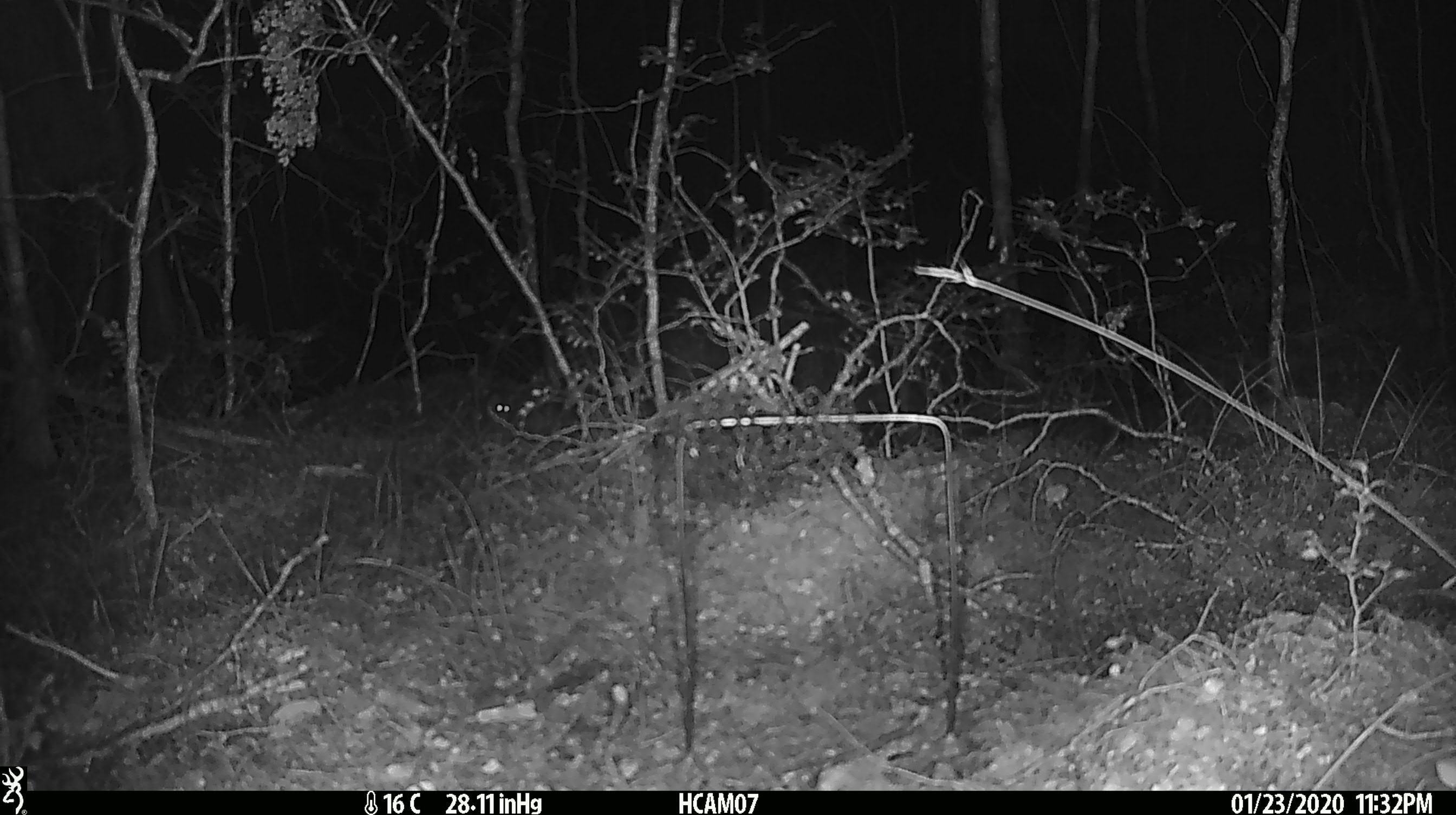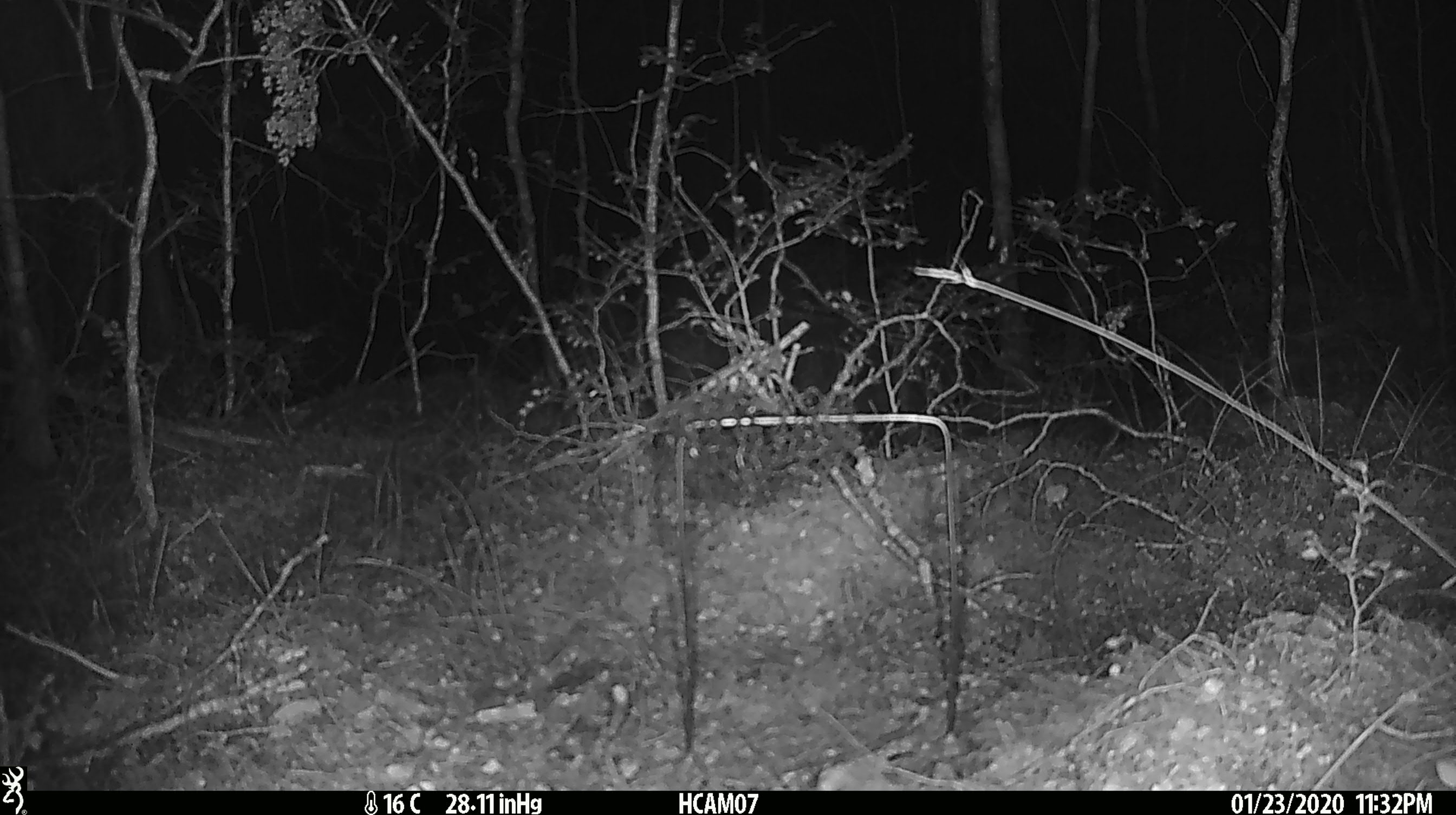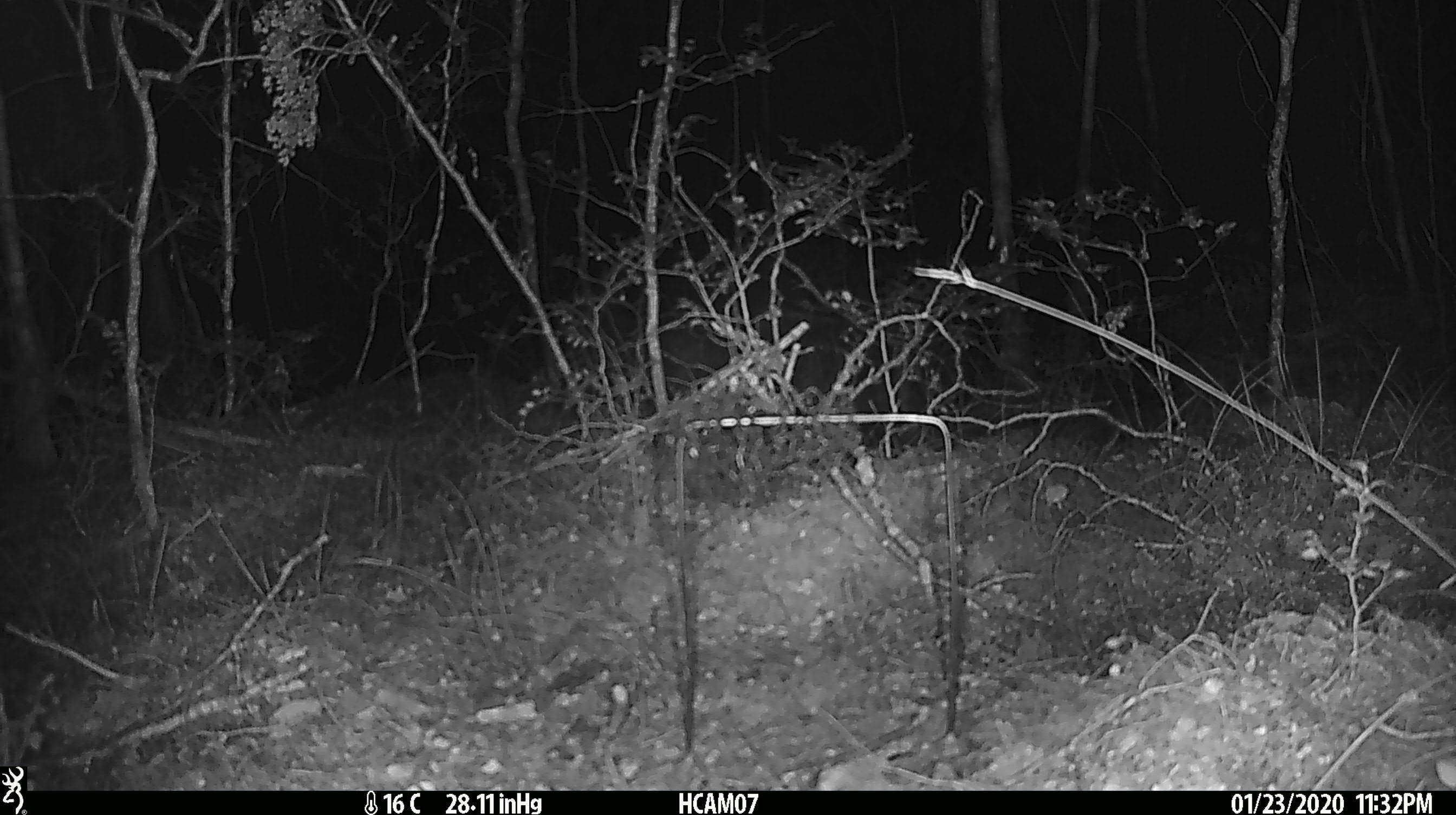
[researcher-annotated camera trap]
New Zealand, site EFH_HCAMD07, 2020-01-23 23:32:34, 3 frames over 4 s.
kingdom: Animalia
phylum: Chordata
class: Mammalia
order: Rodentia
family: Muridae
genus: Mus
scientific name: Mus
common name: mouse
Mouse (Mus).